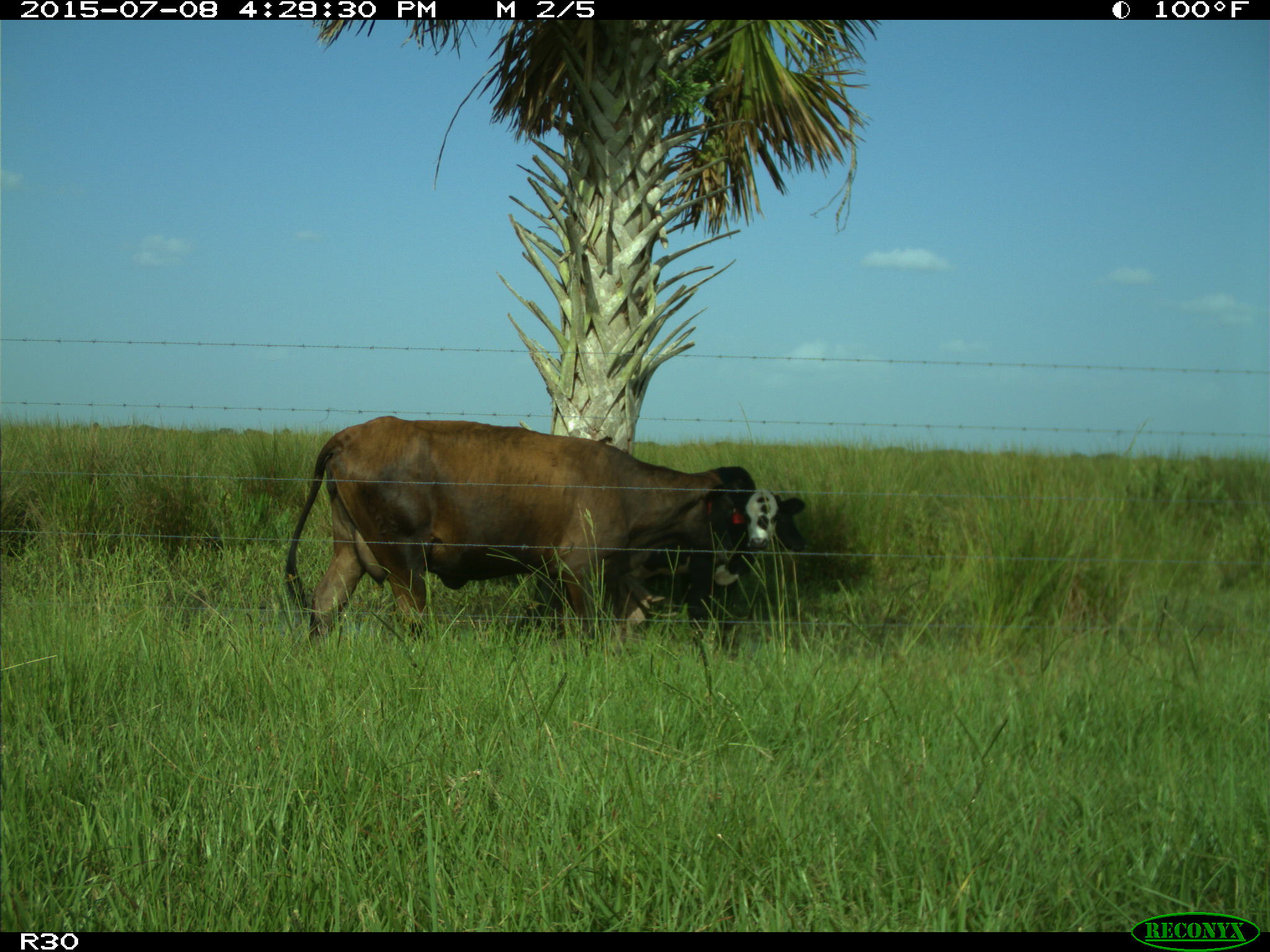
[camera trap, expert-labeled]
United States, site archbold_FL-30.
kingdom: Animalia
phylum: Chordata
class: Mammalia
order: Artiodactyla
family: Bovidae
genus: Bos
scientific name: Bos taurus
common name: domestic cow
Bos taurus (domestic cow).